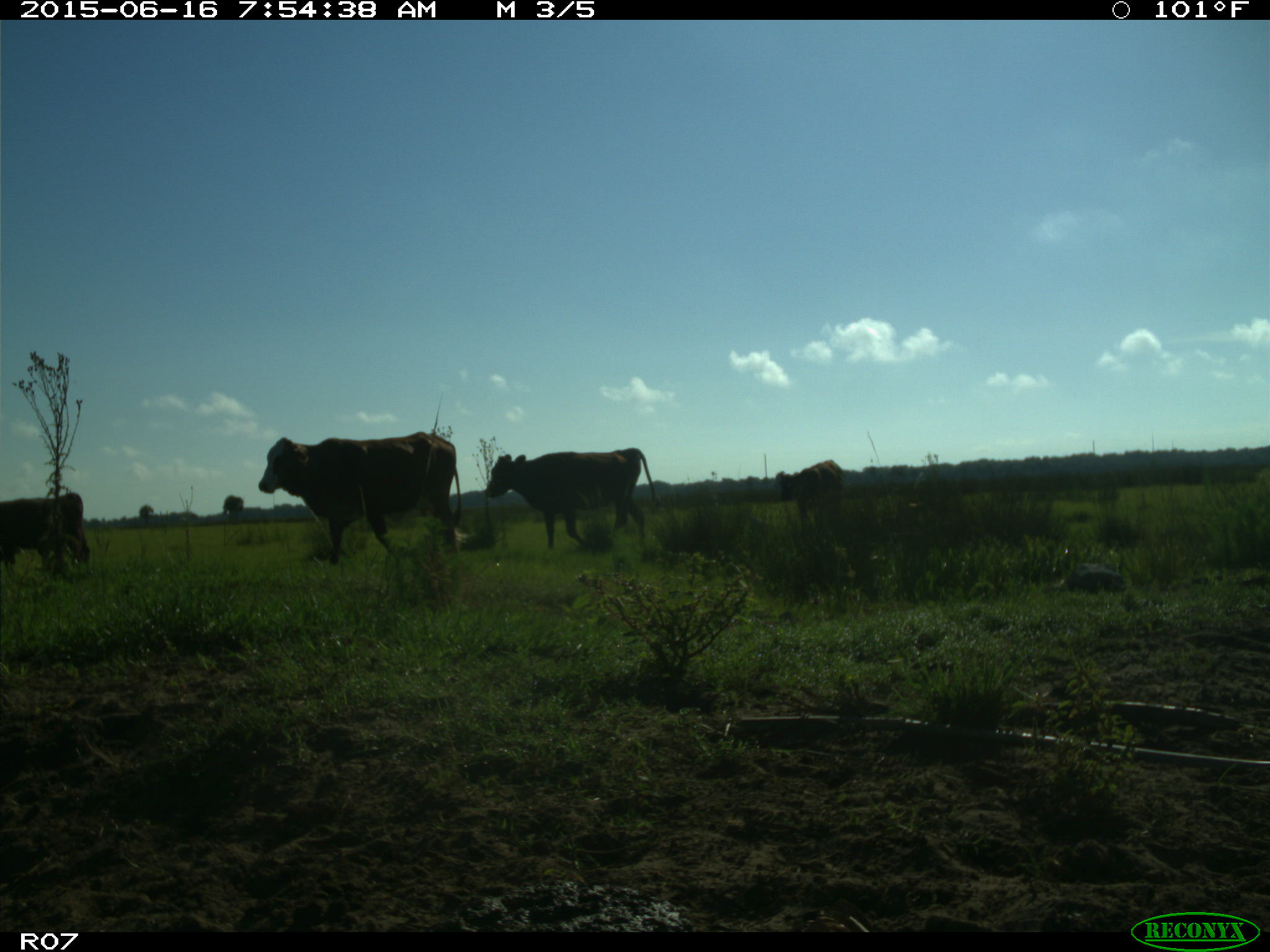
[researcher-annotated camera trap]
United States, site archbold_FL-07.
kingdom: Animalia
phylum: Chordata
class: Mammalia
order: Artiodactyla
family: Bovidae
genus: Bos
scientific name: Bos taurus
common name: domestic cow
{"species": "Bos taurus (domestic cow)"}